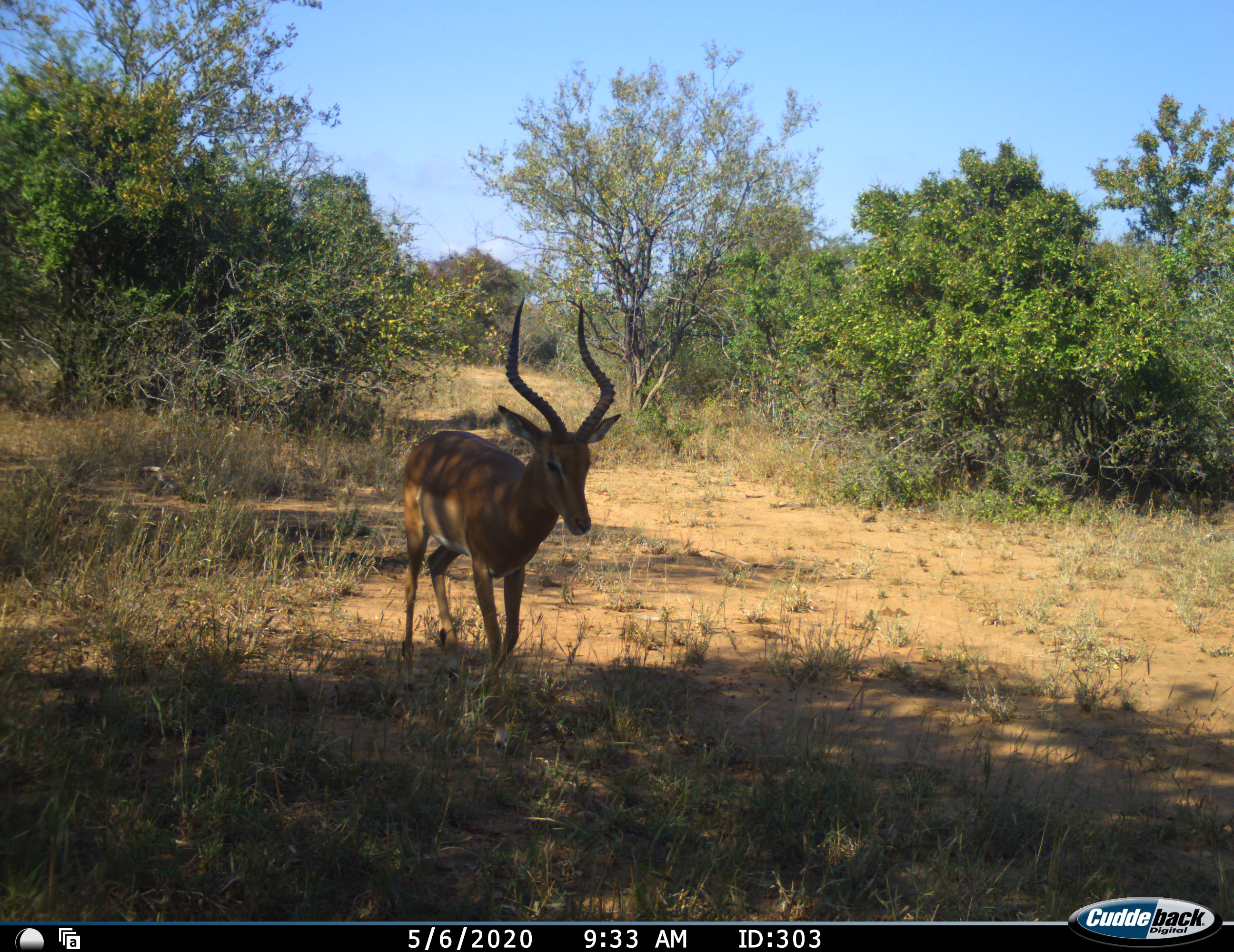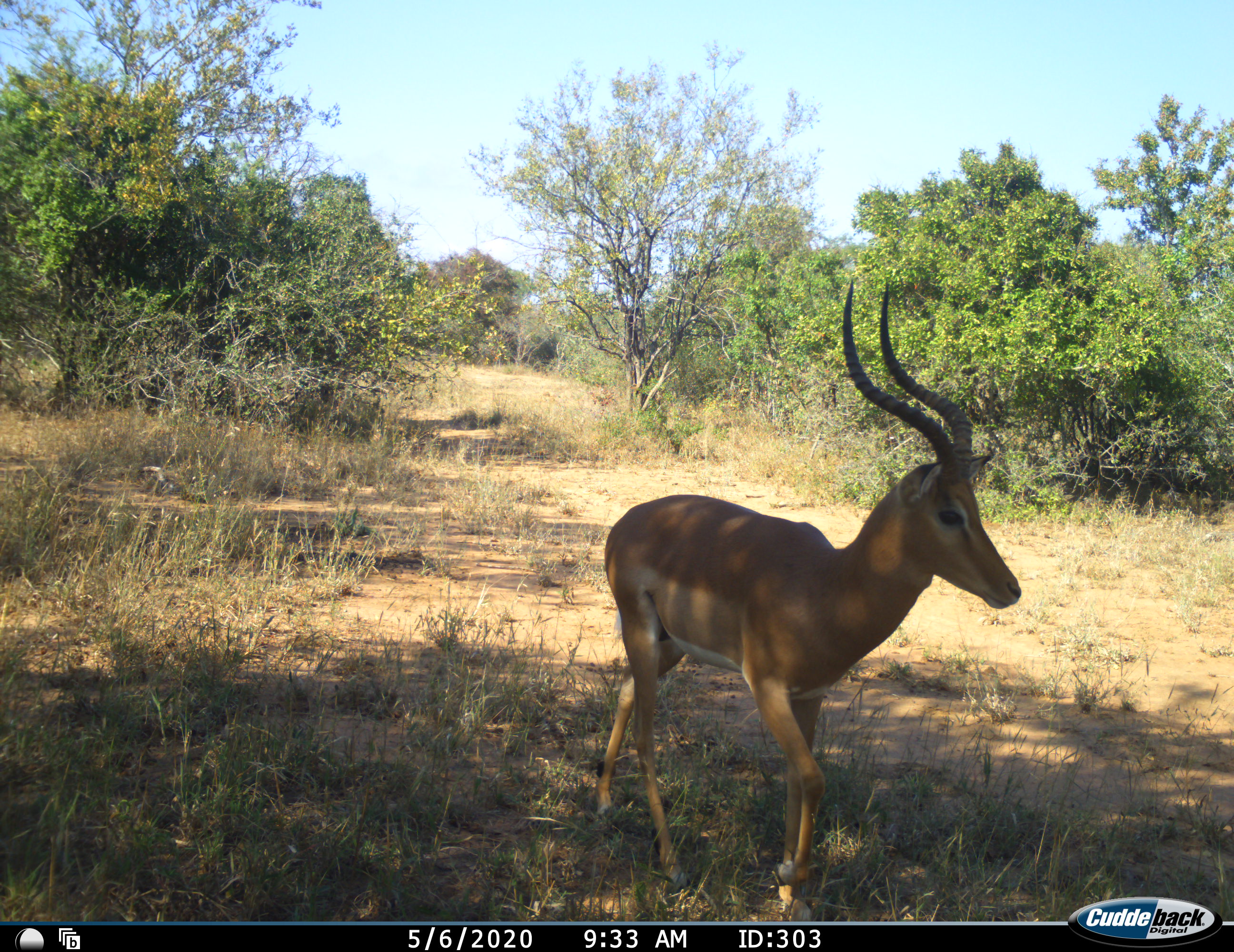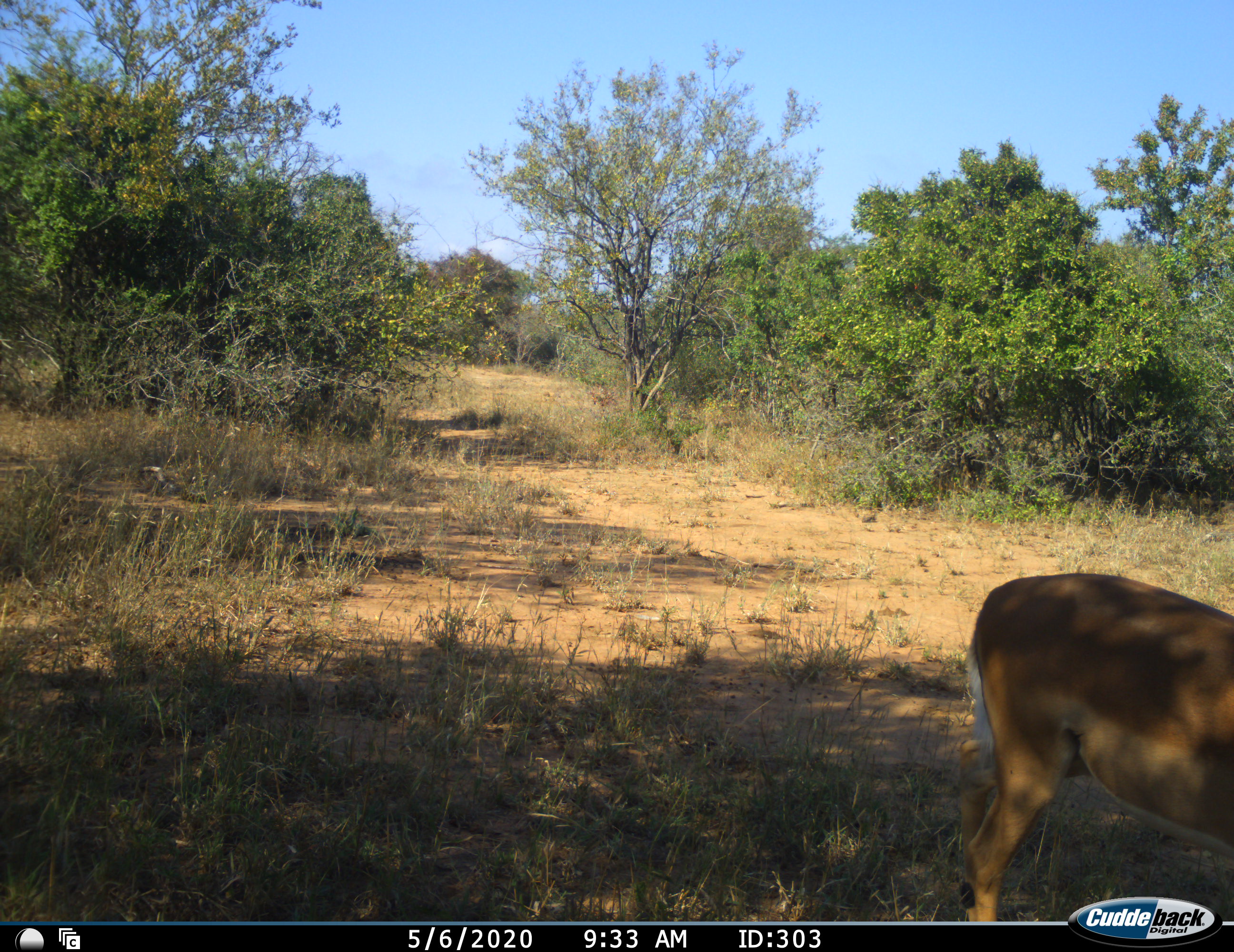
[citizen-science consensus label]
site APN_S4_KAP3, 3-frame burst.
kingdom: Animalia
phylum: Chordata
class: Mammalia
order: Artiodactyla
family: Bovidae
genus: Aepyceros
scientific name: Aepyceros melampus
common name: impala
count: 1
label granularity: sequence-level